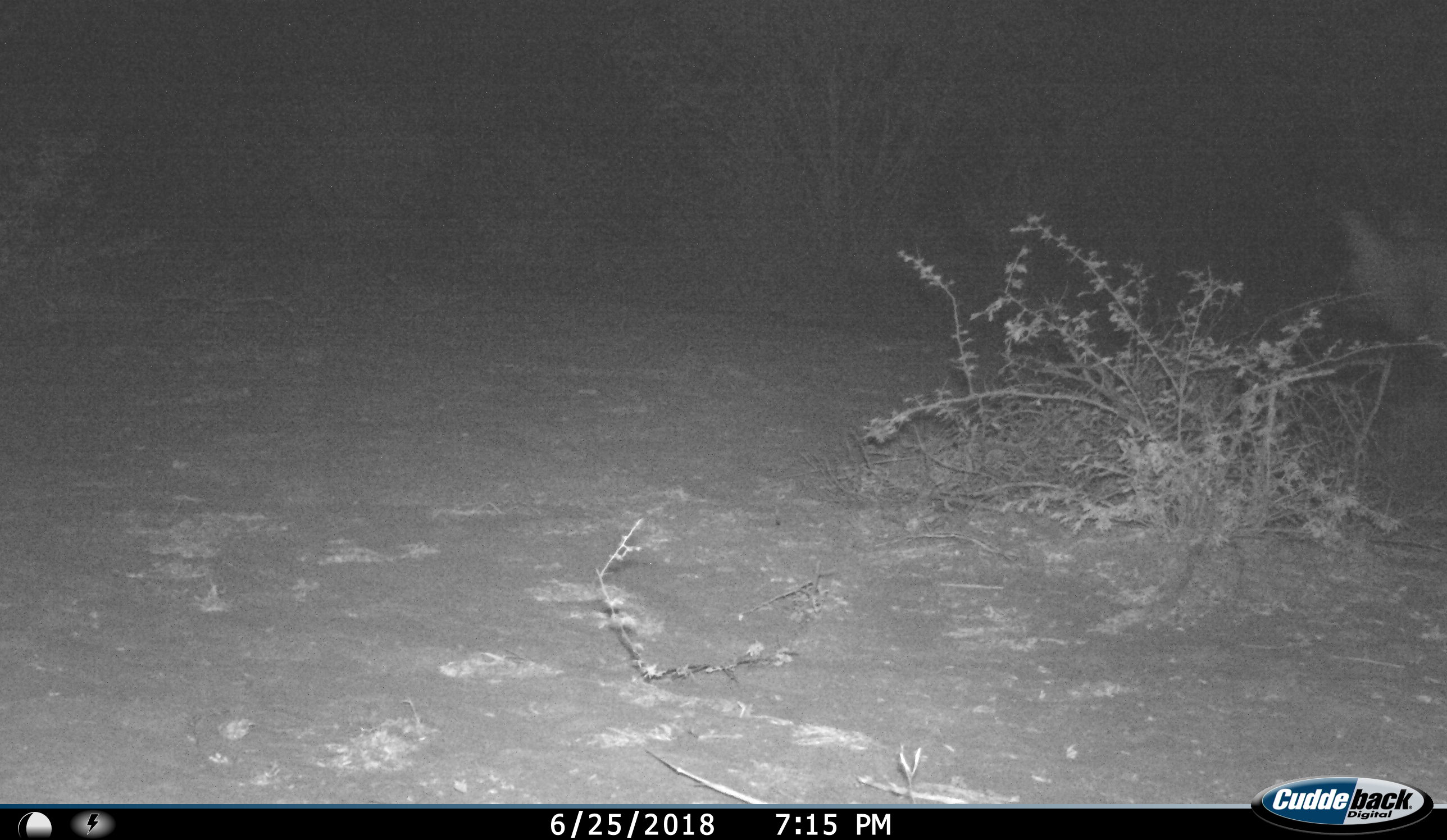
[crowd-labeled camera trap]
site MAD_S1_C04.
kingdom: Animalia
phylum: Chordata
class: Mammalia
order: Carnivora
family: Canidae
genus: Lupulella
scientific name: Lupulella mesomelas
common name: black-backed jackal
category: jackalblackbacked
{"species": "jackalblackbacked (black-backed jackal) (Lupulella mesomelas)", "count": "1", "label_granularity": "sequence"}